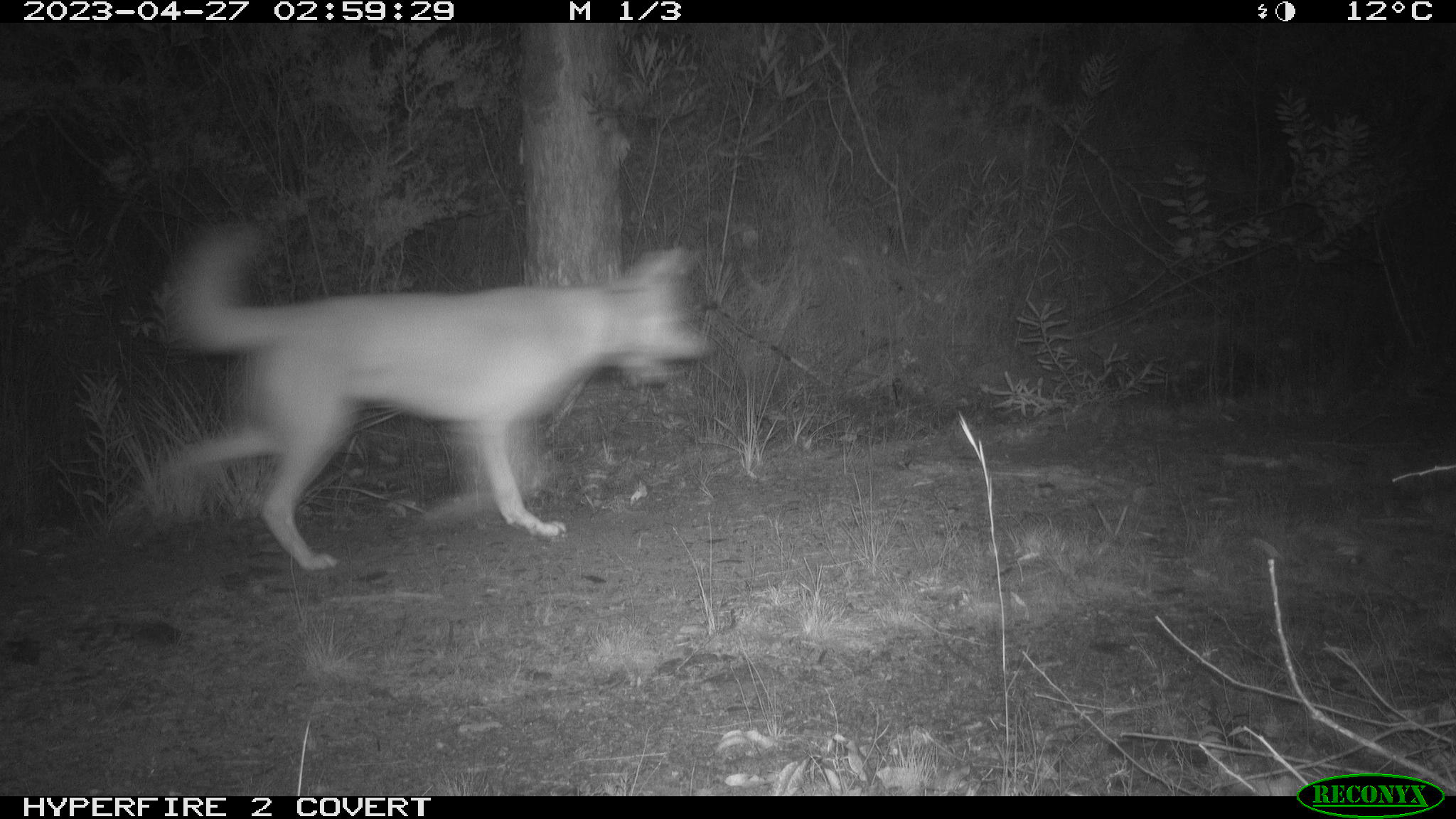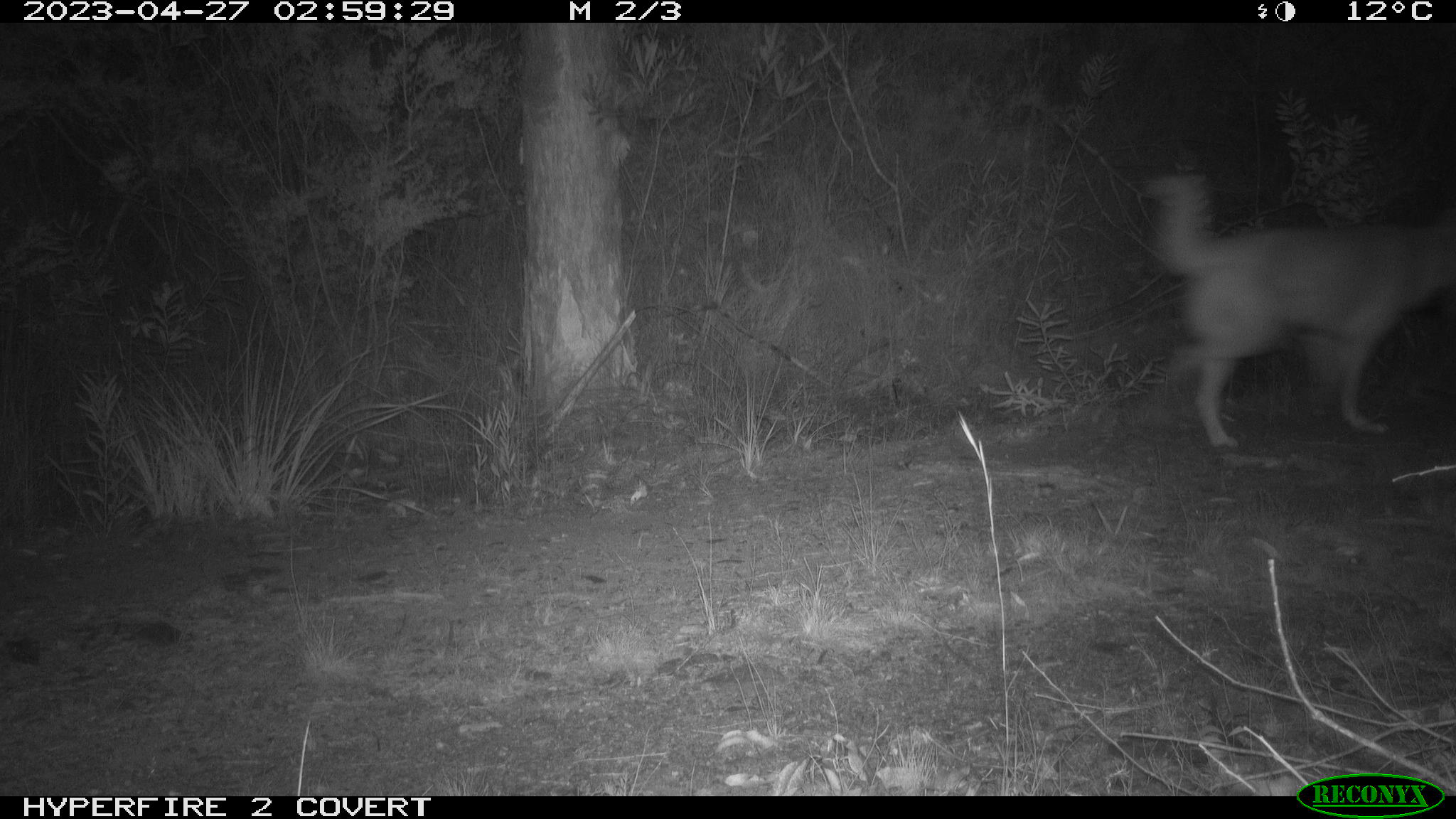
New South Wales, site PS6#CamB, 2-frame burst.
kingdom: Animalia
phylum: Chordata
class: Mammalia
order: Carnivora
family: Canidae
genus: Canis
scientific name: Canis familiaris dingo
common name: dingo